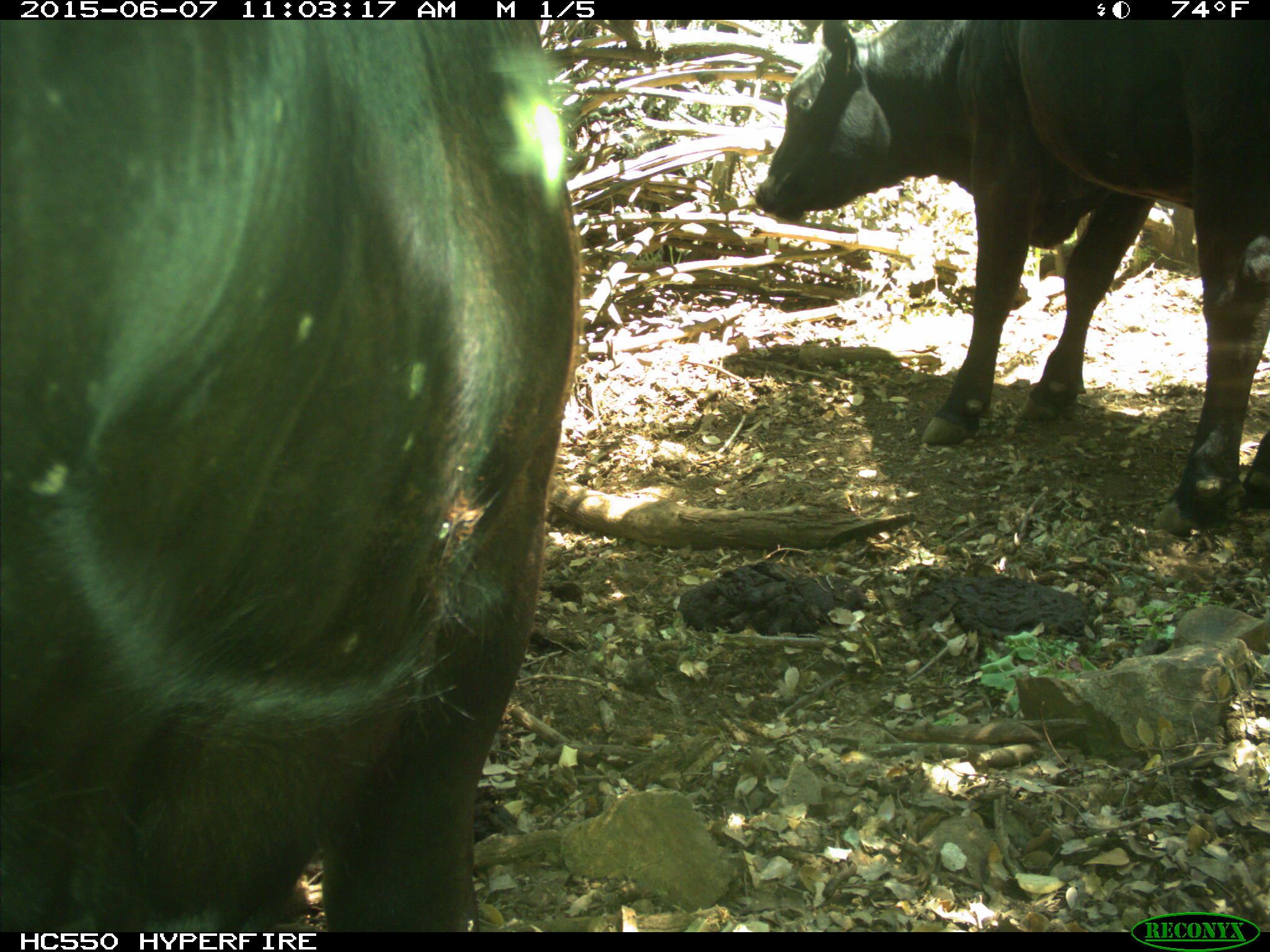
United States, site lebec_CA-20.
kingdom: Animalia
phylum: Chordata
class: Mammalia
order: Artiodactyla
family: Bovidae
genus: Bos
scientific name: Bos taurus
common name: domestic cow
Bos taurus (domestic cow).